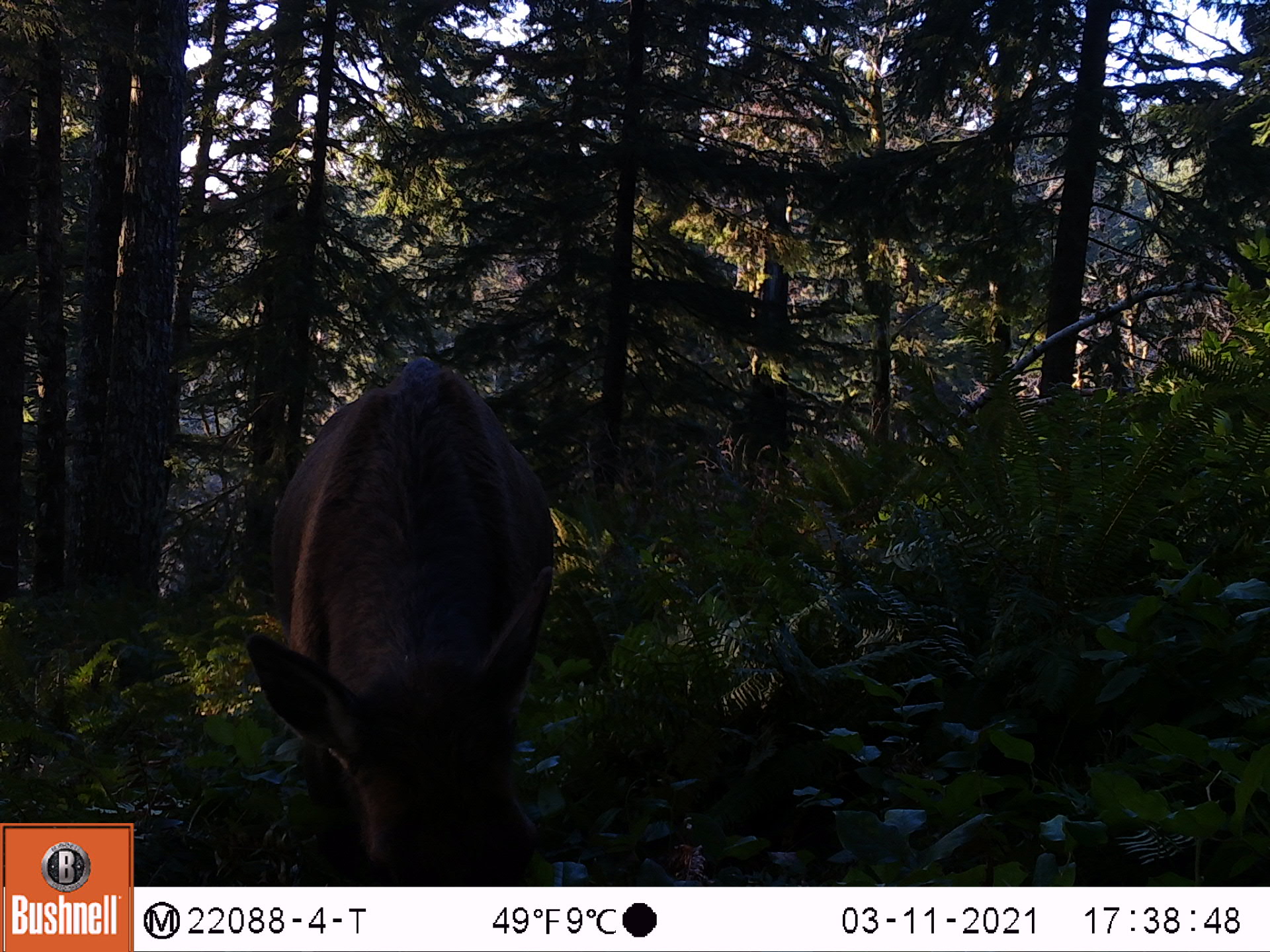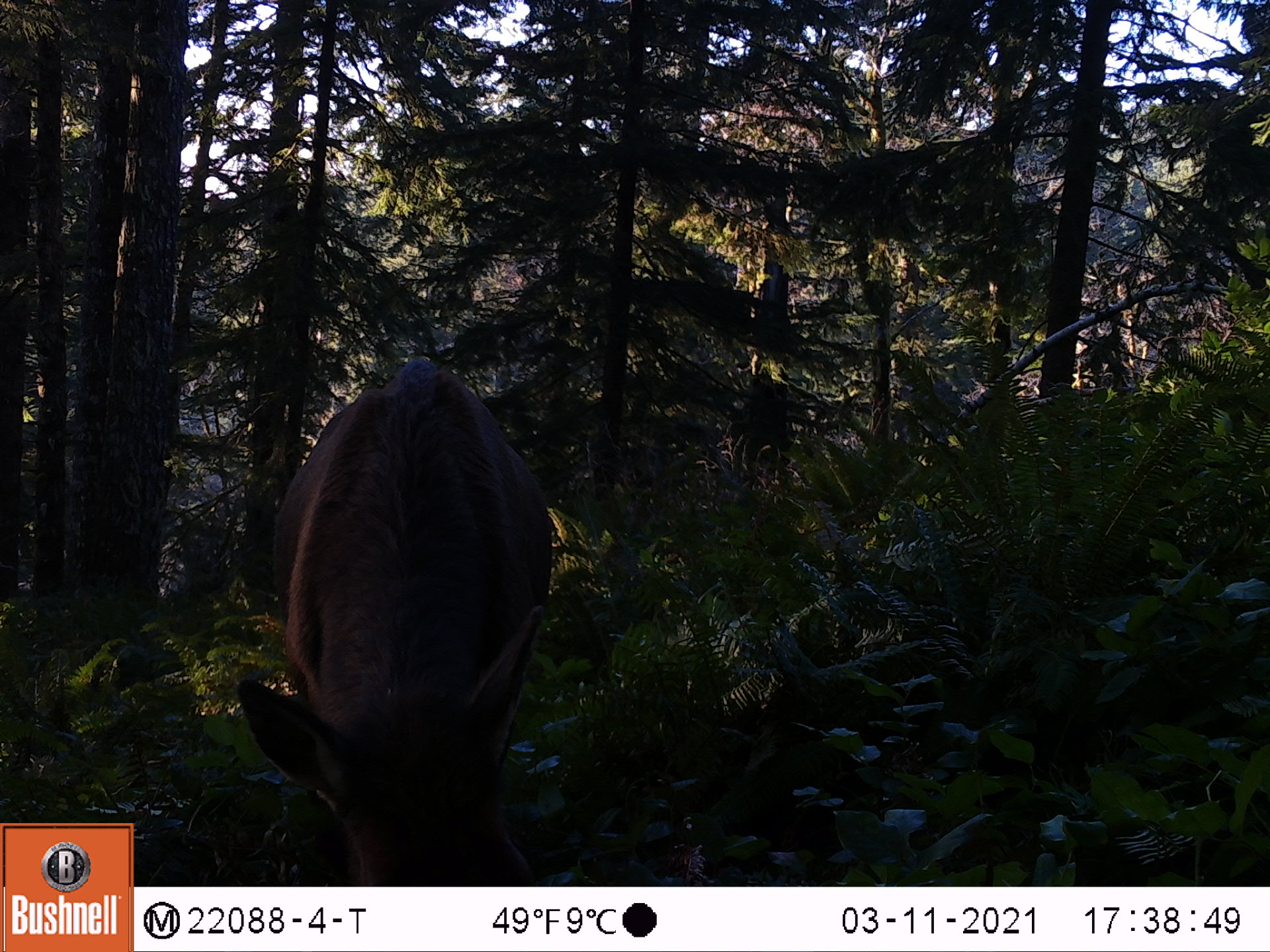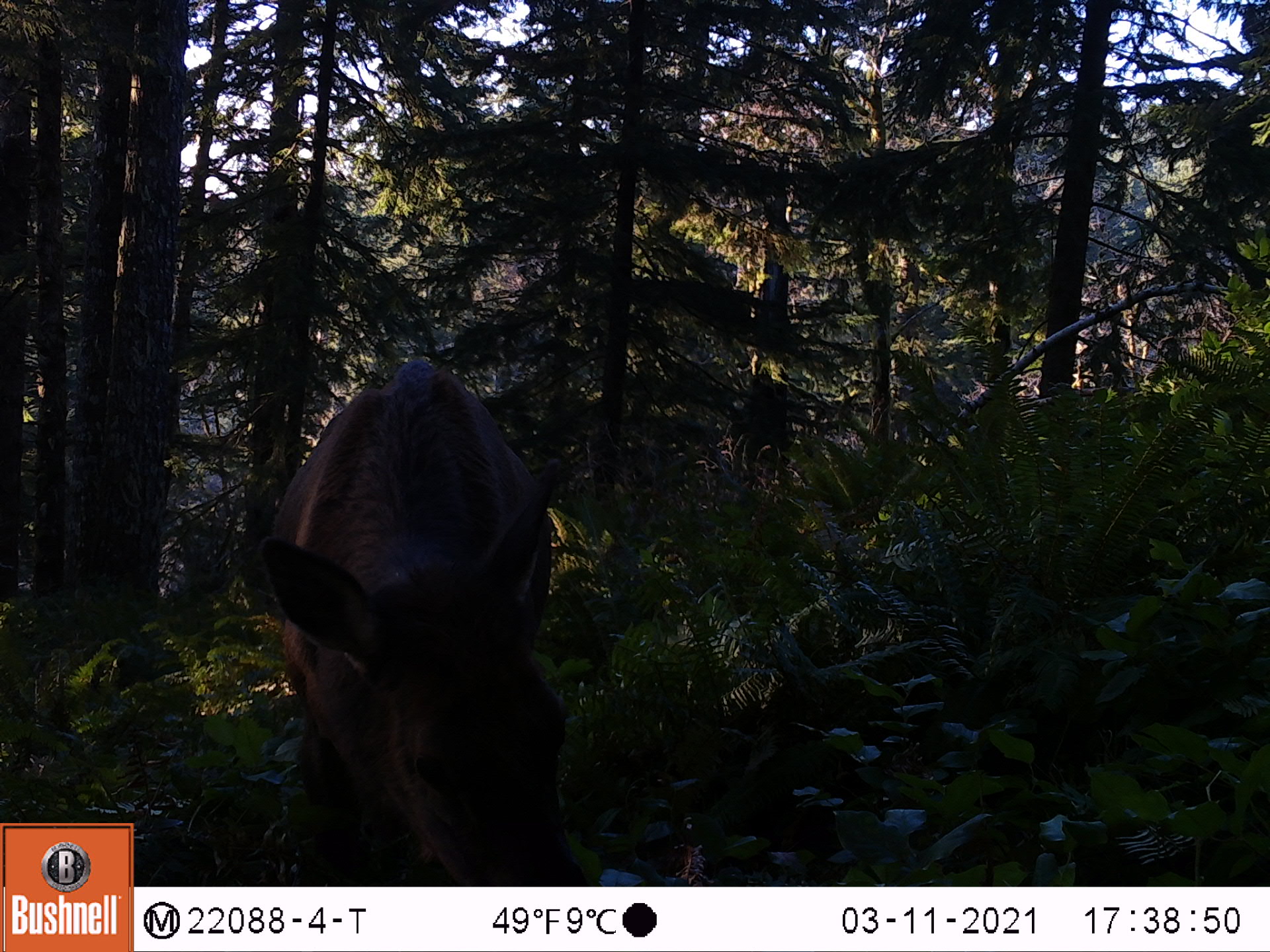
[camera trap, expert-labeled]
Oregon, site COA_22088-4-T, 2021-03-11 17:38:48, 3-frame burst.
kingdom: Animalia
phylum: Chordata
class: Mammalia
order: Artiodactyla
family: Cervidae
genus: Cervus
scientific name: Cervus canadensis roosevelti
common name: roosevelt elk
Roosevelt elk (Cervus canadensis roosevelti).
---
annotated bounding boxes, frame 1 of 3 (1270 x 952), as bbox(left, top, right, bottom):
roosevelt elk: bbox(218, 333, 597, 883)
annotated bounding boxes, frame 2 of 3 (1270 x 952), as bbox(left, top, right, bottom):
roosevelt elk: bbox(220, 337, 601, 885)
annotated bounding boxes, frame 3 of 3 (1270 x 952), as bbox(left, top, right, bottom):
roosevelt elk: bbox(221, 331, 628, 885)